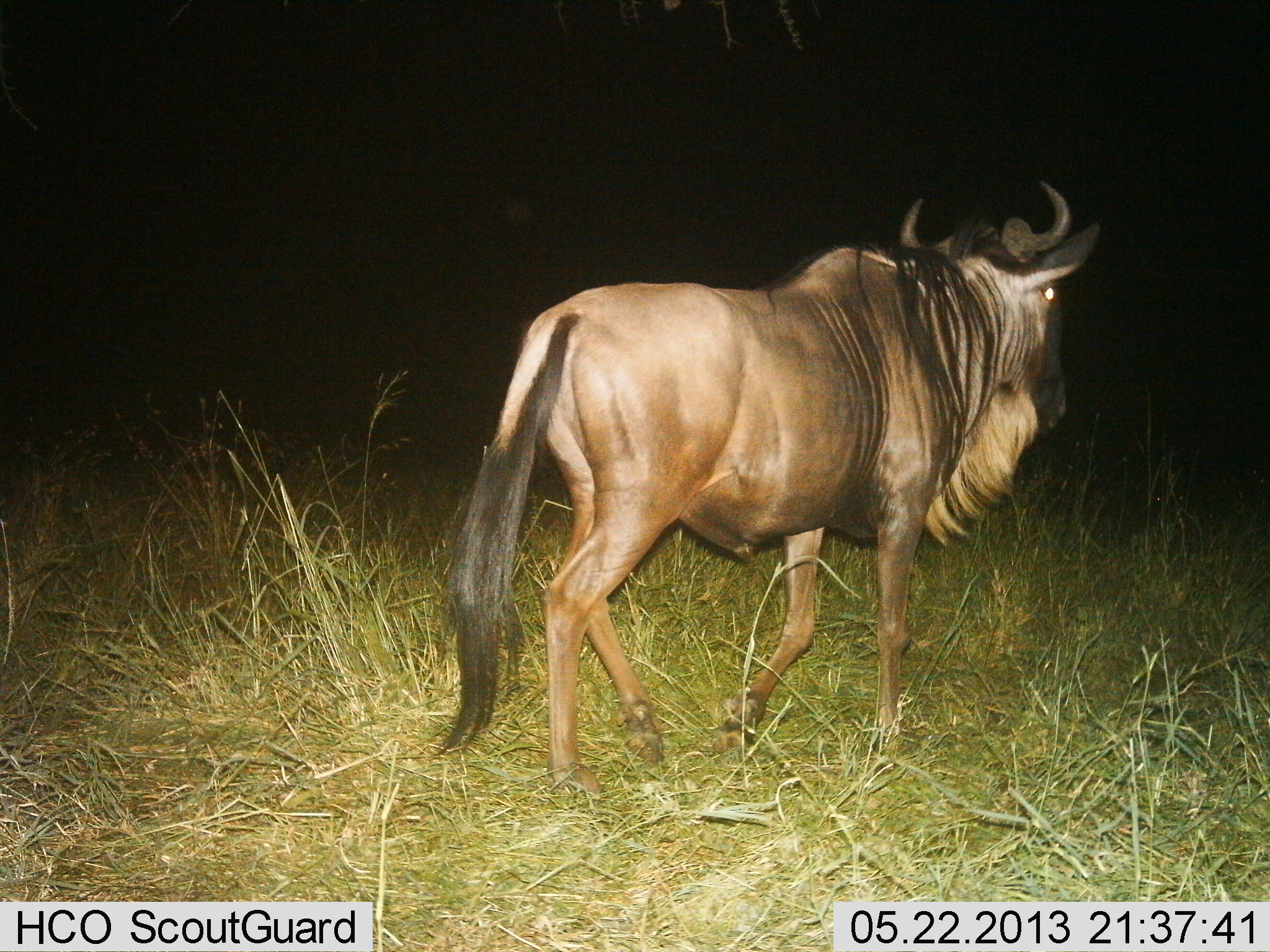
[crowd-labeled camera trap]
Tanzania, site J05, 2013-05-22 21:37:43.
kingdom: Animalia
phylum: Chordata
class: Mammalia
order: Artiodactyla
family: Bovidae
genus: Connochaetes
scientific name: Connochaetes taurinus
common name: blue wildebeest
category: wildebeest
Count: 1.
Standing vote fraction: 10%.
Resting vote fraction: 0%.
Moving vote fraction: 93%.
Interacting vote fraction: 0%.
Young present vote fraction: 0%.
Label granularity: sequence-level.